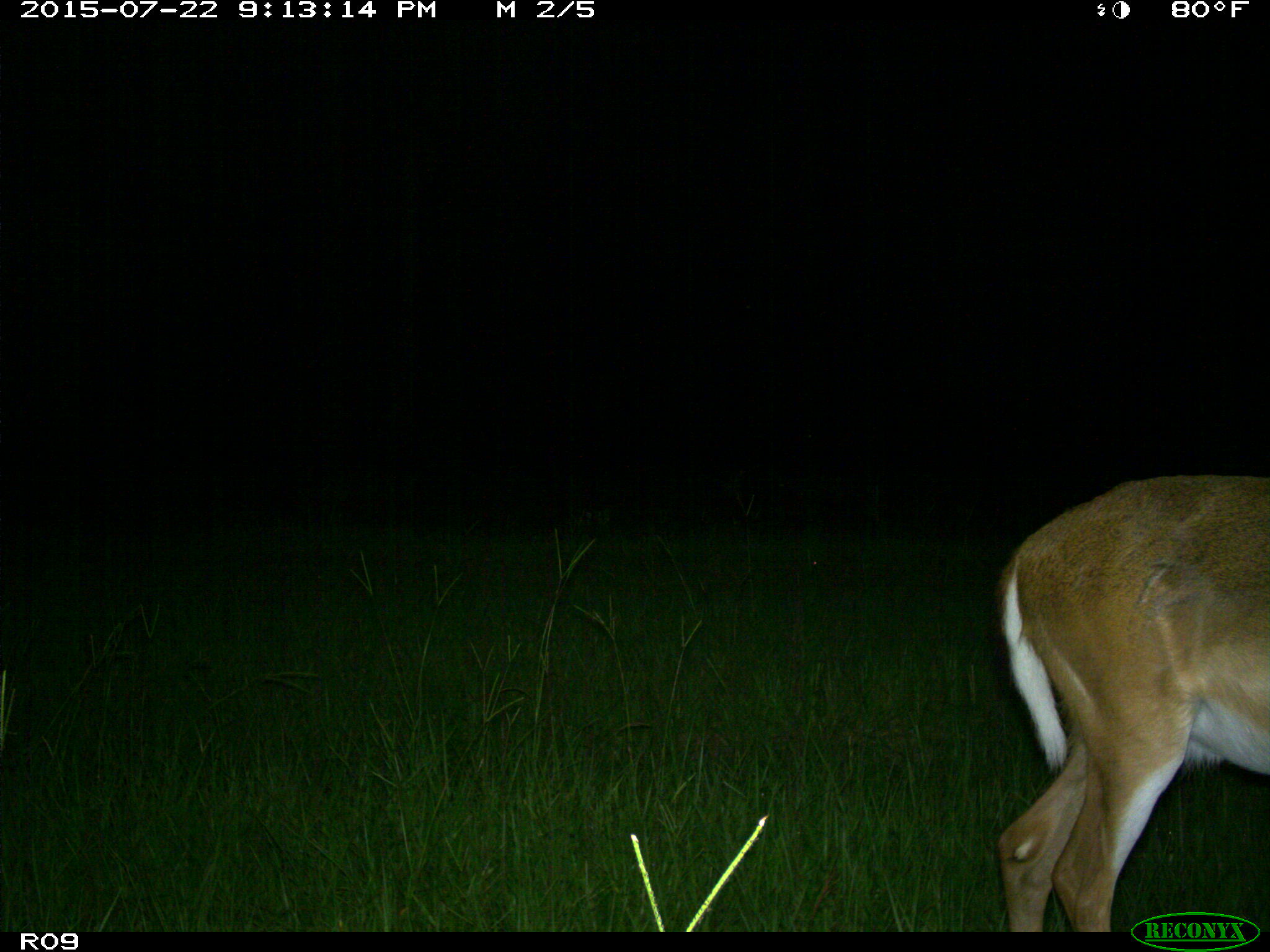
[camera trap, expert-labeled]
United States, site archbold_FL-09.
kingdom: Animalia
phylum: Chordata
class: Mammalia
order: Artiodactyla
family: Cervidae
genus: Odocoileus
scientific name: Odocoileus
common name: deer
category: unidentified deer